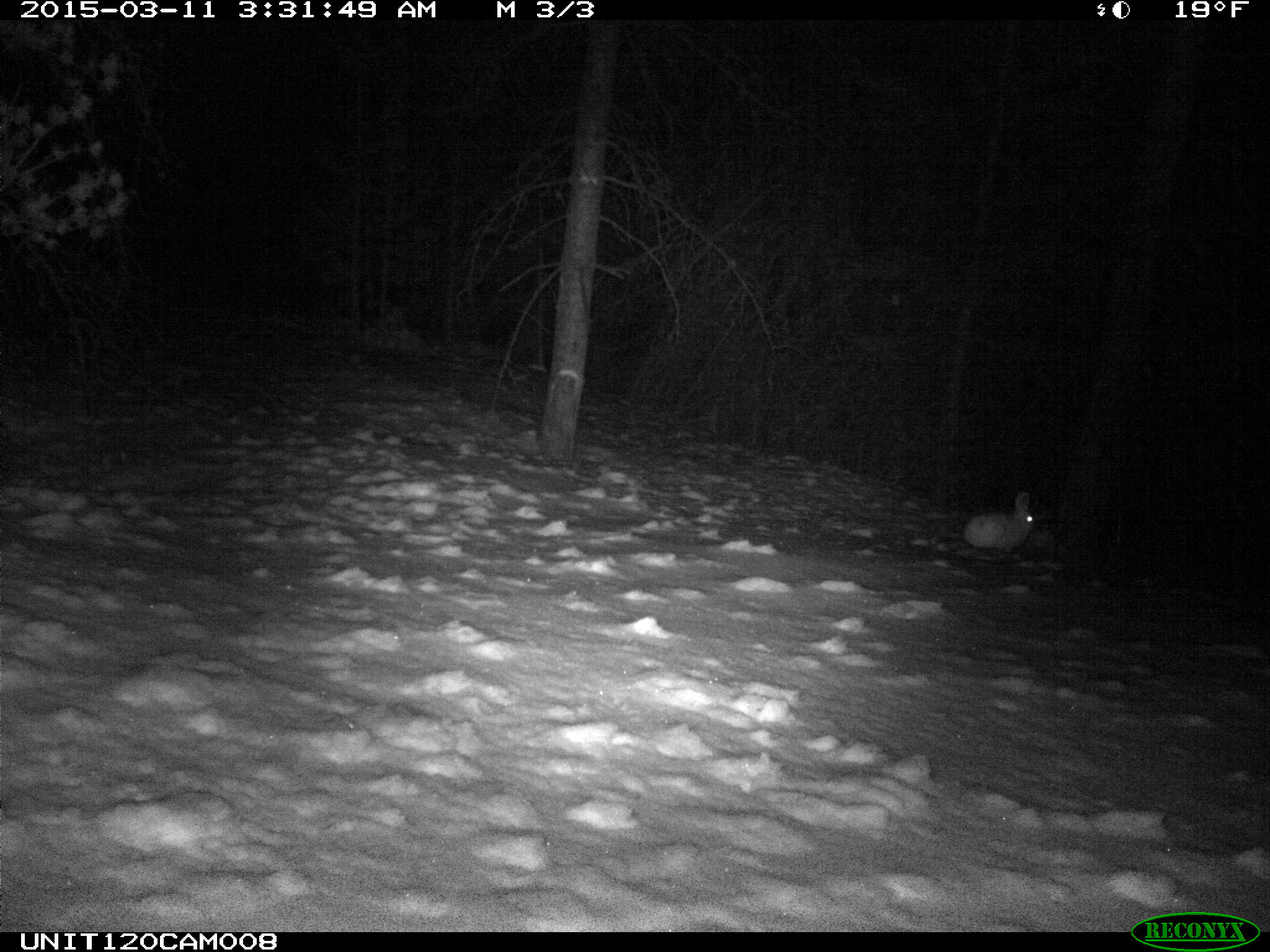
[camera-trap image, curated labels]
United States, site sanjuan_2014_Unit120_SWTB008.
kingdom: Animalia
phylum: Chordata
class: Mammalia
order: Lagomorpha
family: Leporidae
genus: Lepus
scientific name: Lepus americanus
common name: snowshoe hare